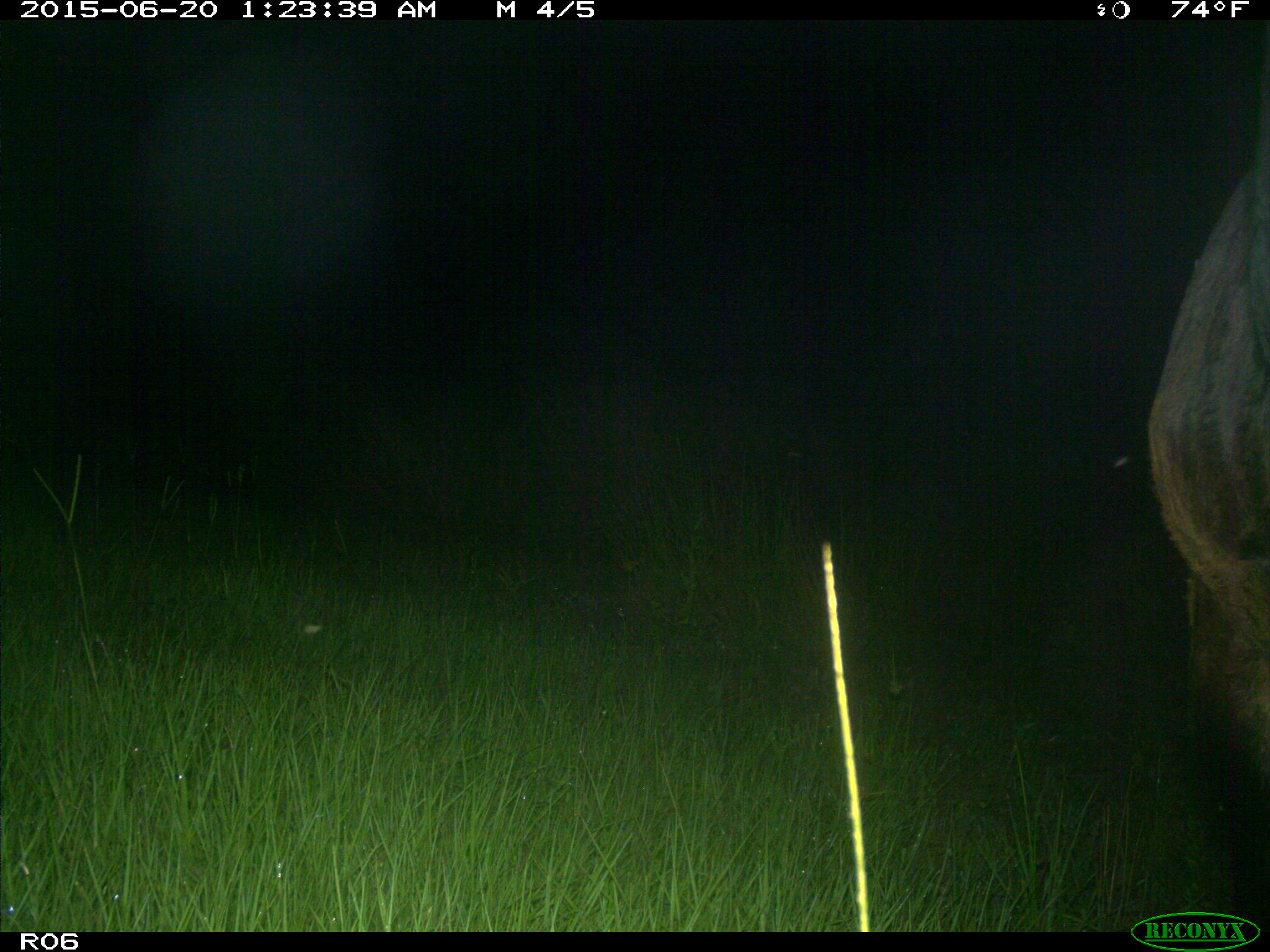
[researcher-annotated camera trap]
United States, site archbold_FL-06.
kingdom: Animalia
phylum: Chordata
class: Mammalia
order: Artiodactyla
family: Bovidae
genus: Bos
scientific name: Bos taurus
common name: domestic cow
Bos taurus (domestic cow).